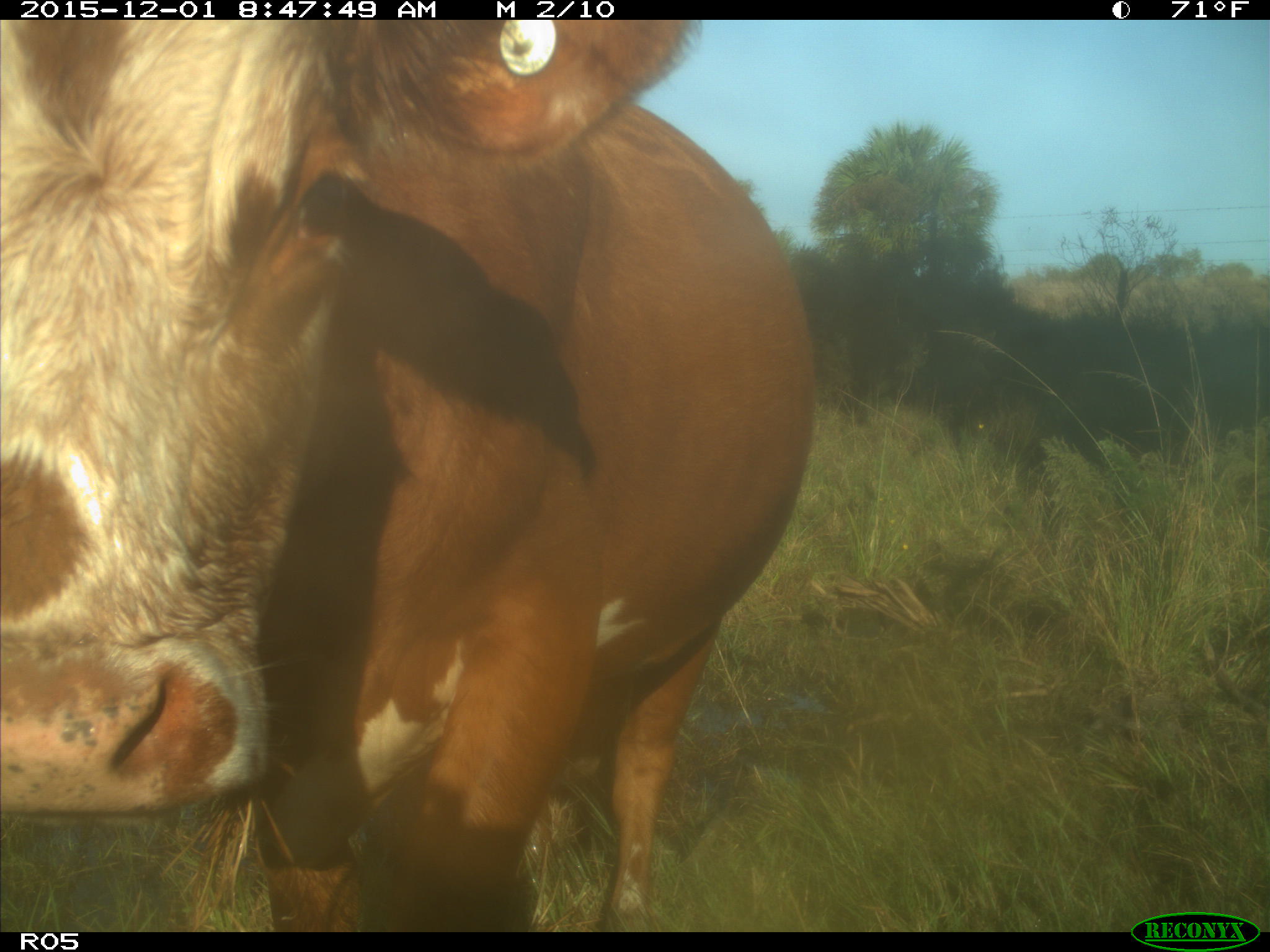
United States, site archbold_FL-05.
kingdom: Animalia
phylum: Chordata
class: Mammalia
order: Artiodactyla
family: Bovidae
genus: Bos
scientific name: Bos taurus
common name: domestic cow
Bos taurus (domestic cow).